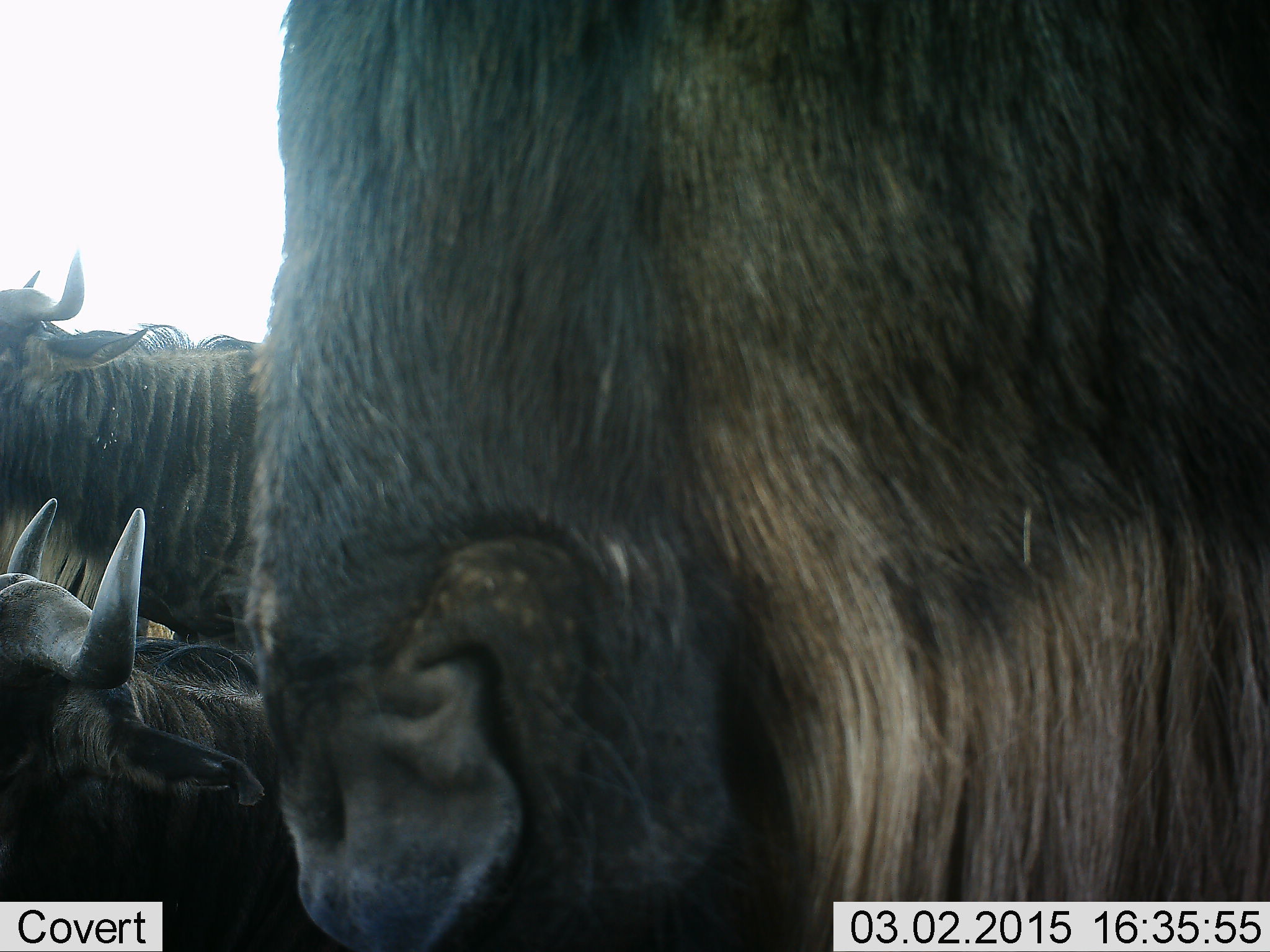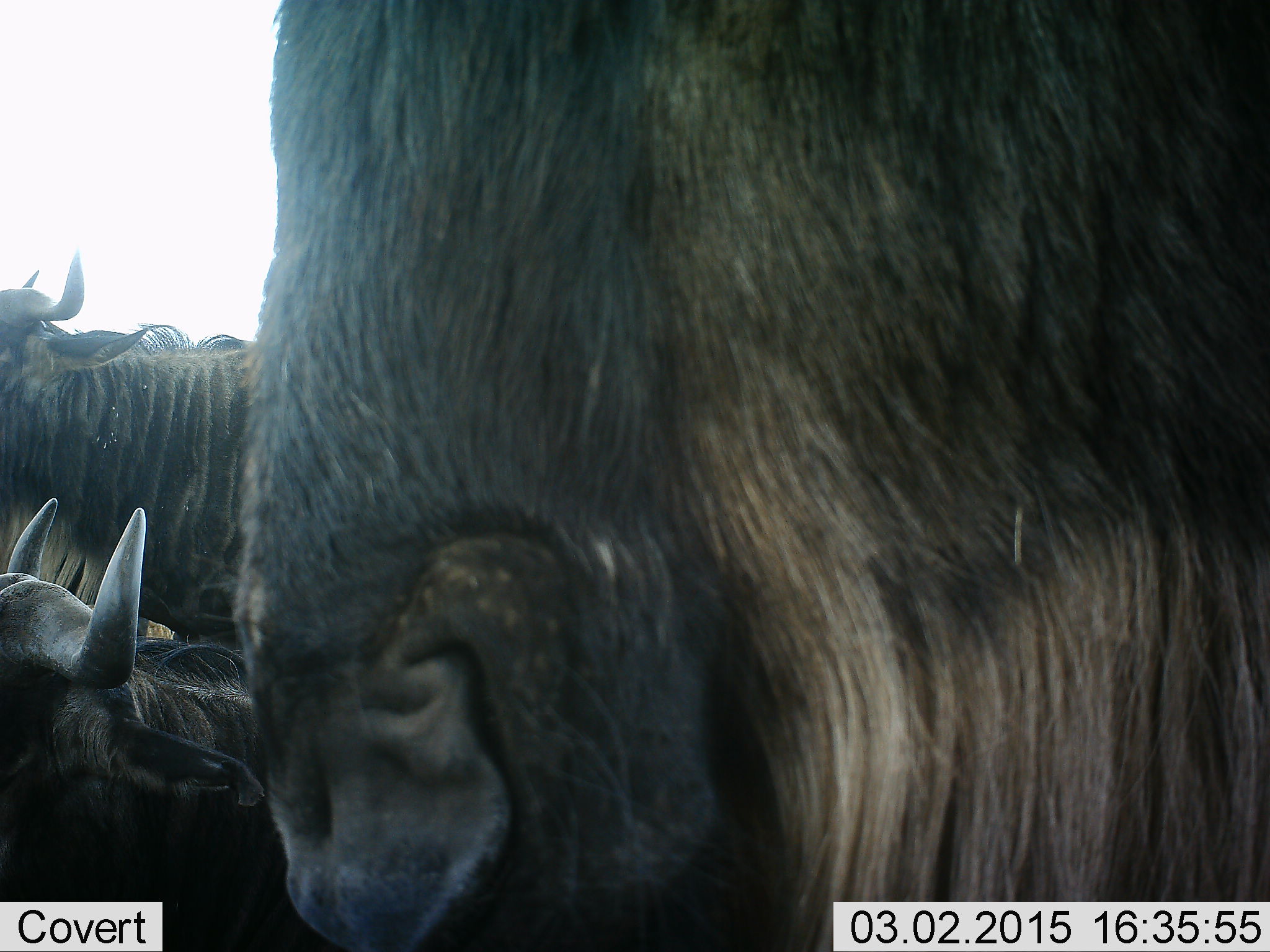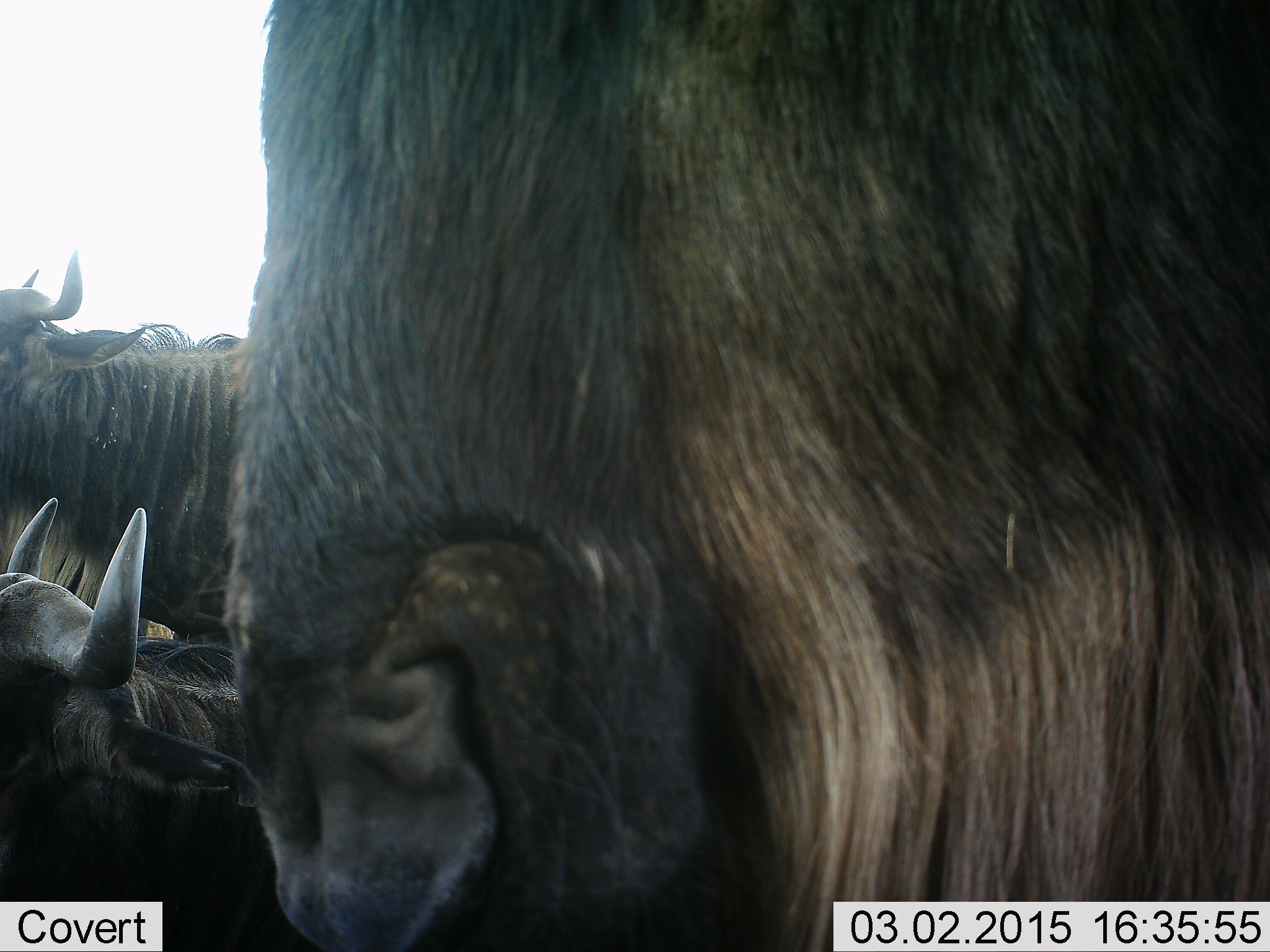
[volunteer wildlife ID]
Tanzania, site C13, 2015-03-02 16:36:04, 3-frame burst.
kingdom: Animalia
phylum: Chordata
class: Mammalia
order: Artiodactyla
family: Bovidae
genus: Connochaetes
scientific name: Connochaetes taurinus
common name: blue wildebeest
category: wildebeest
Wildebeest (blue wildebeest) (Connochaetes taurinus), count 3. Behavior (volunteer vote fractions): standing 100%, resting 50%, moving 0%, interacting 0%. Young present (vote fraction): 0%. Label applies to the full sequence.